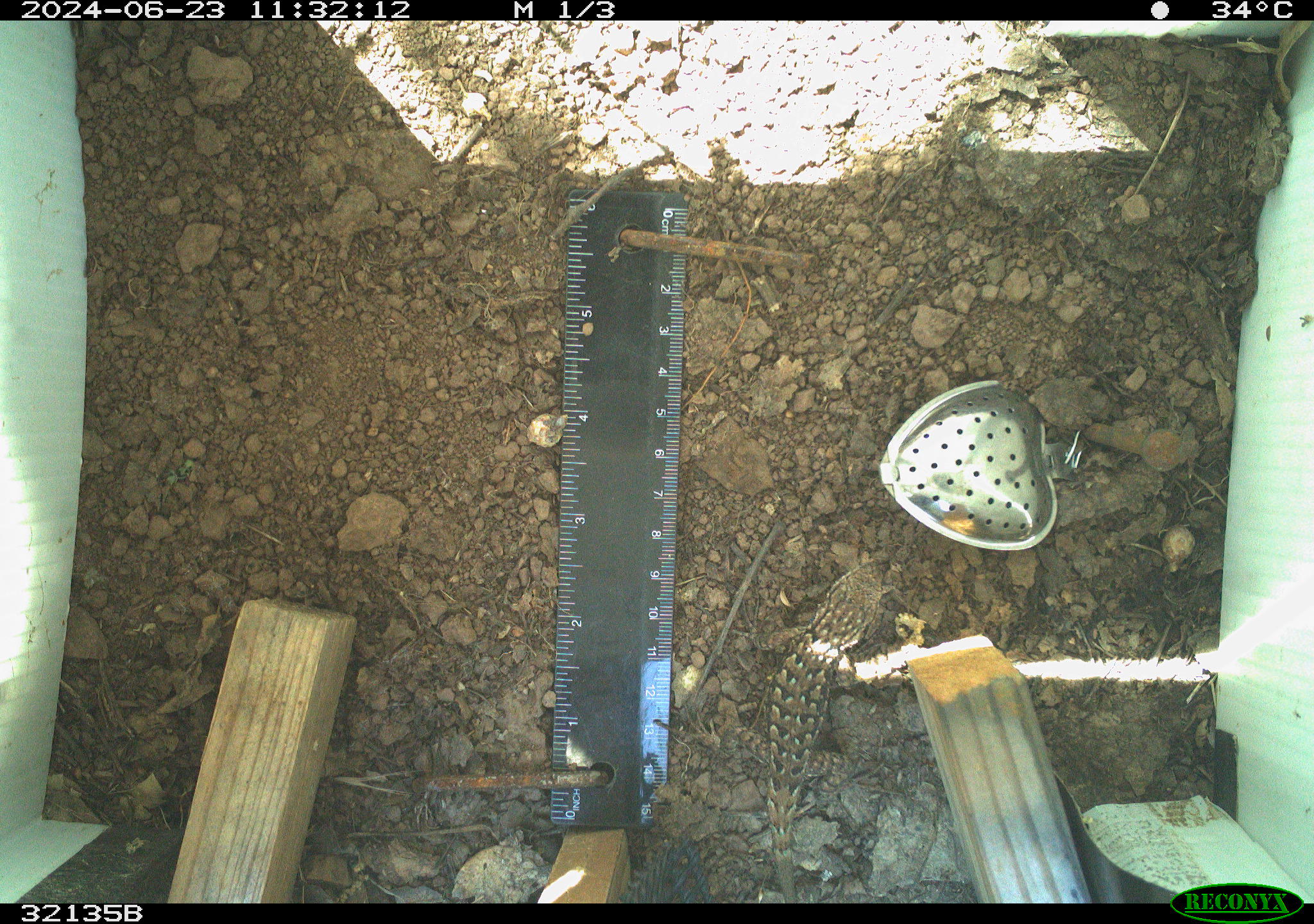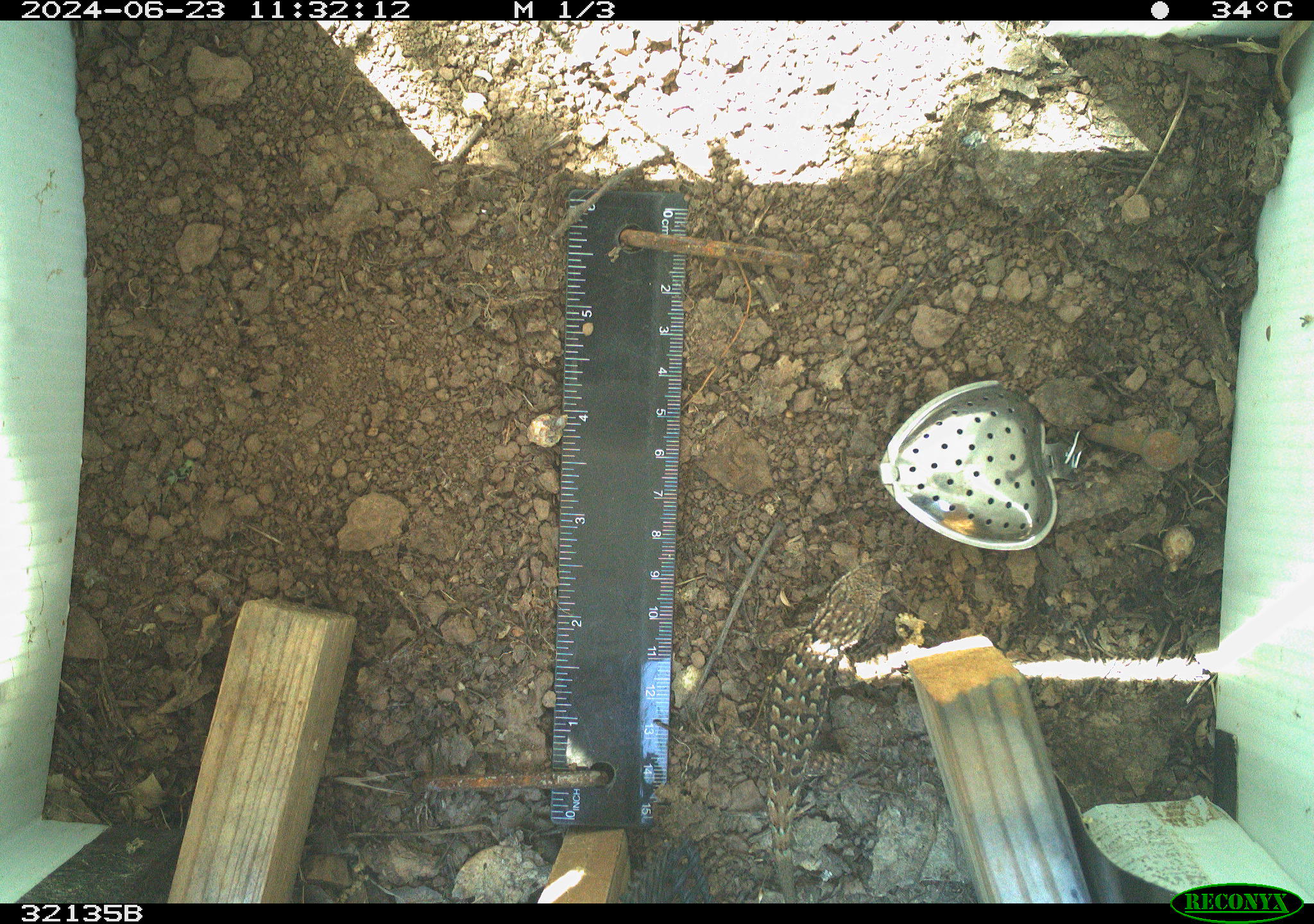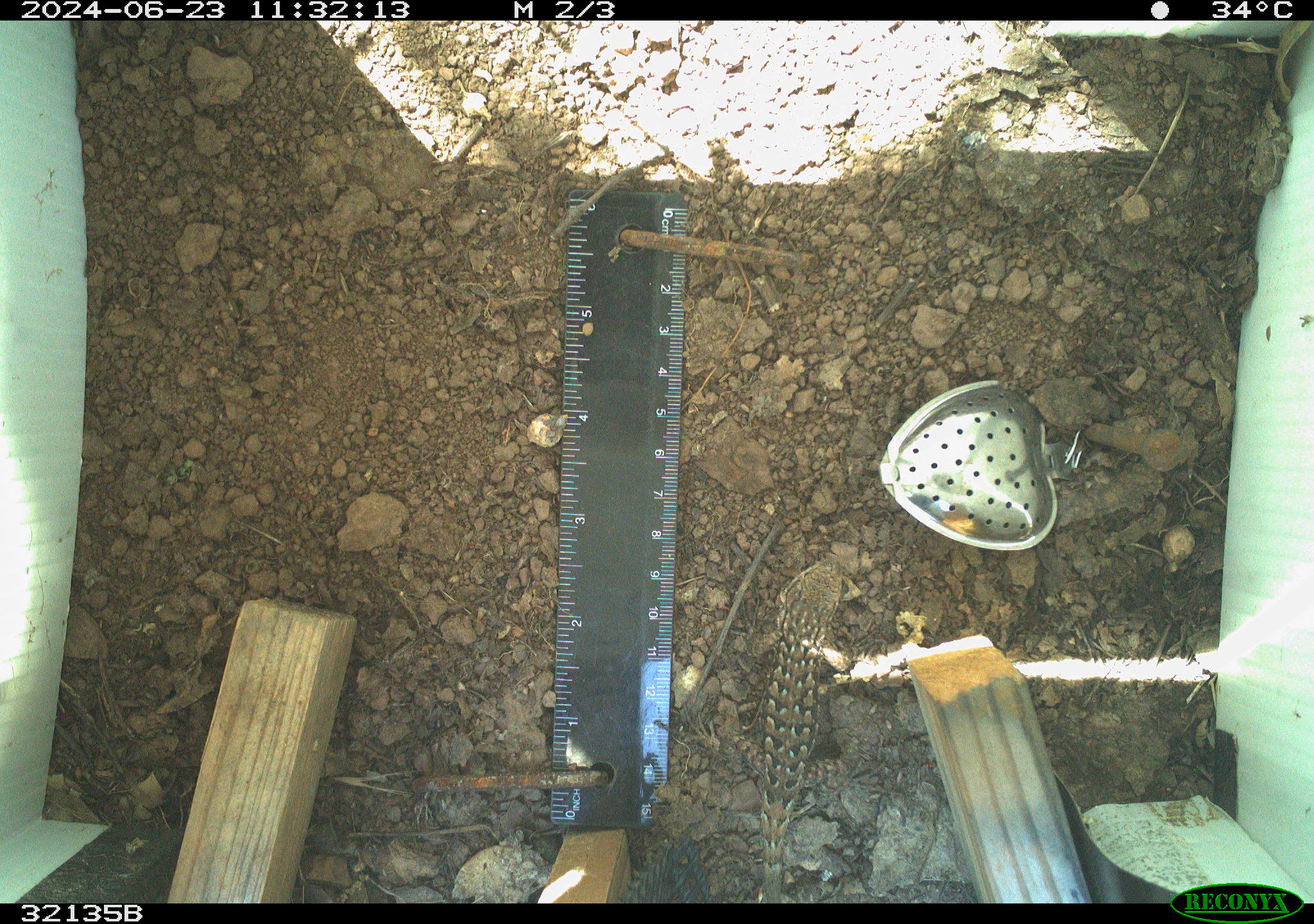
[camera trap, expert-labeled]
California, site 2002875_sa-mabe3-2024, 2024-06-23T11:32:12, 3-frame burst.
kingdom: Animalia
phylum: Chordata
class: Reptilia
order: Squamata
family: Phrynosomatidae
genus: Sceloporus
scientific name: Sceloporus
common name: spiny lizards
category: sceloporus species